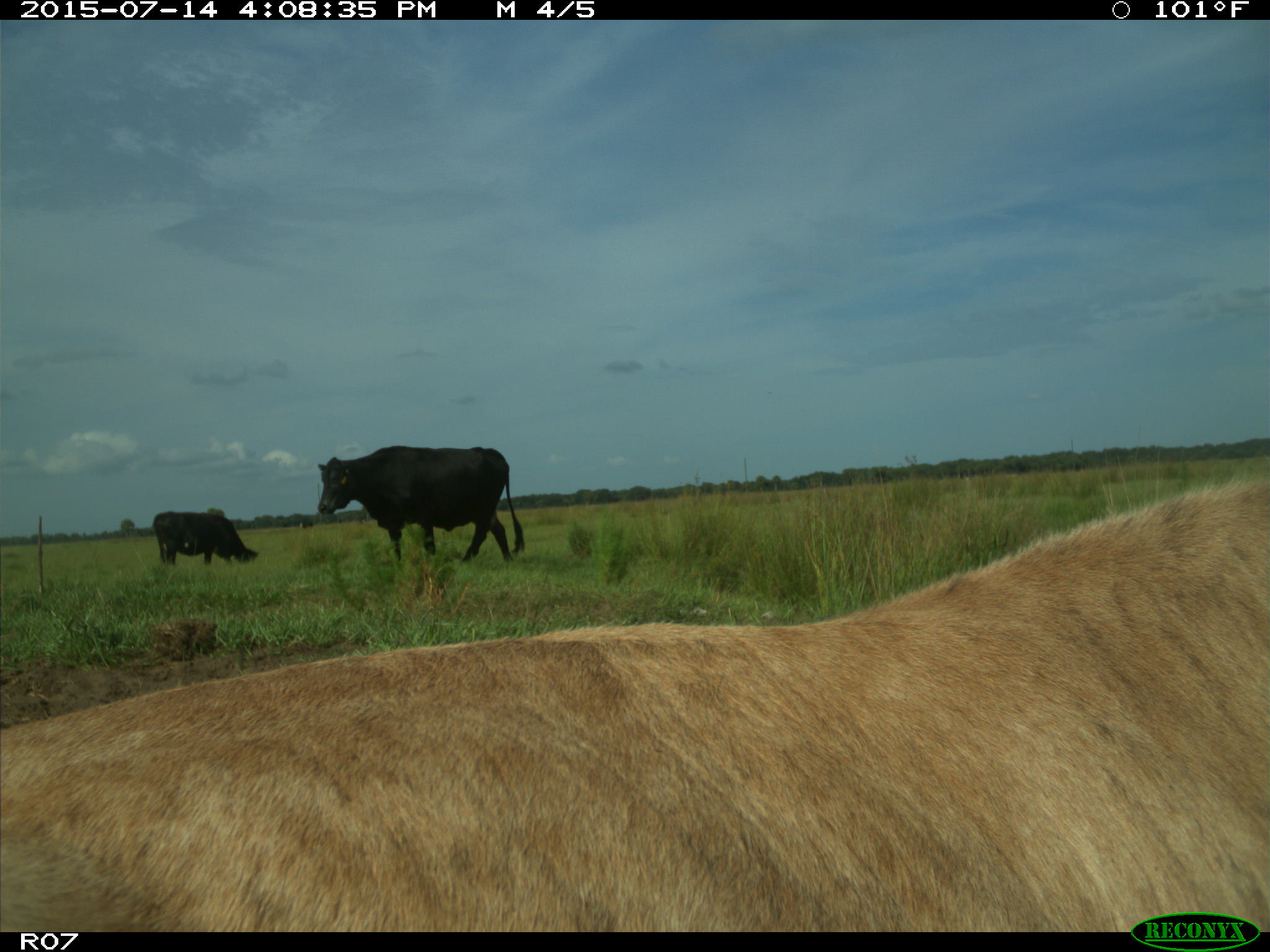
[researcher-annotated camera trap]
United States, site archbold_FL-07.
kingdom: Animalia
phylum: Chordata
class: Mammalia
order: Artiodactyla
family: Bovidae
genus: Bos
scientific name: Bos taurus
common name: domestic cow